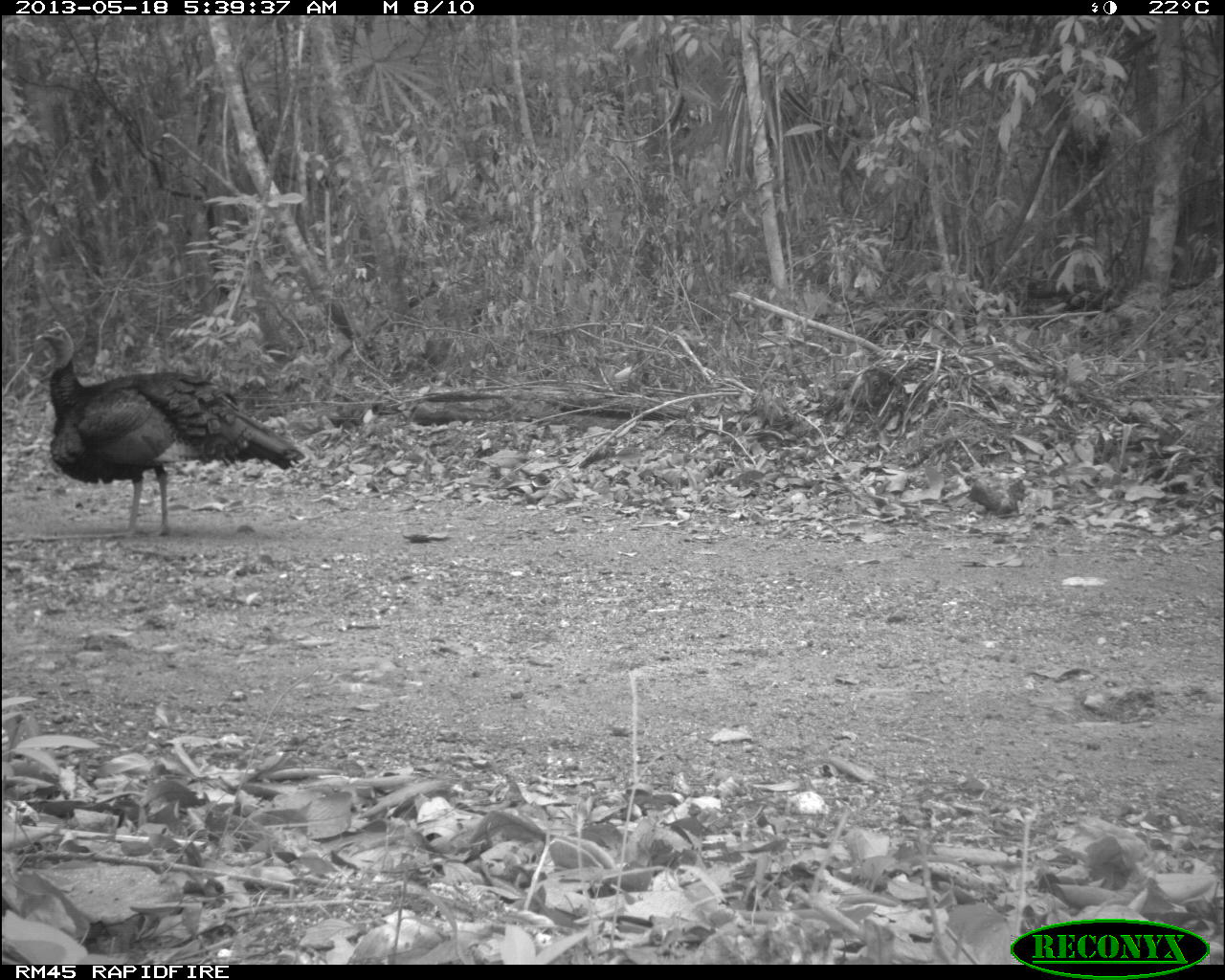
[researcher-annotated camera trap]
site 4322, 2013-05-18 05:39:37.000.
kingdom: Animalia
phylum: Chordata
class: Aves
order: Galliformes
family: Phasianidae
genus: Meleagris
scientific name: Meleagris ocellata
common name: ocellated turkey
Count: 1.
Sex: male.